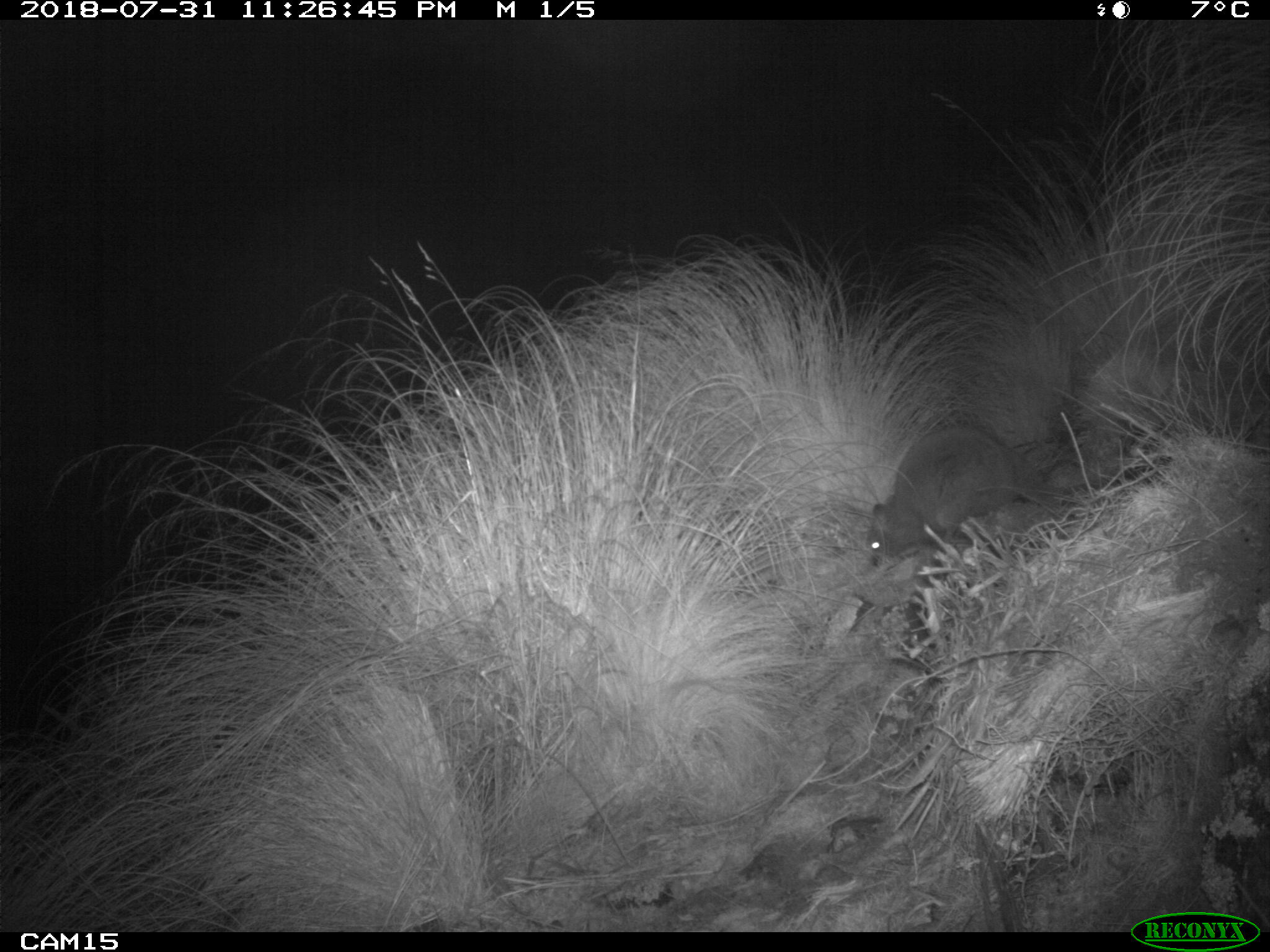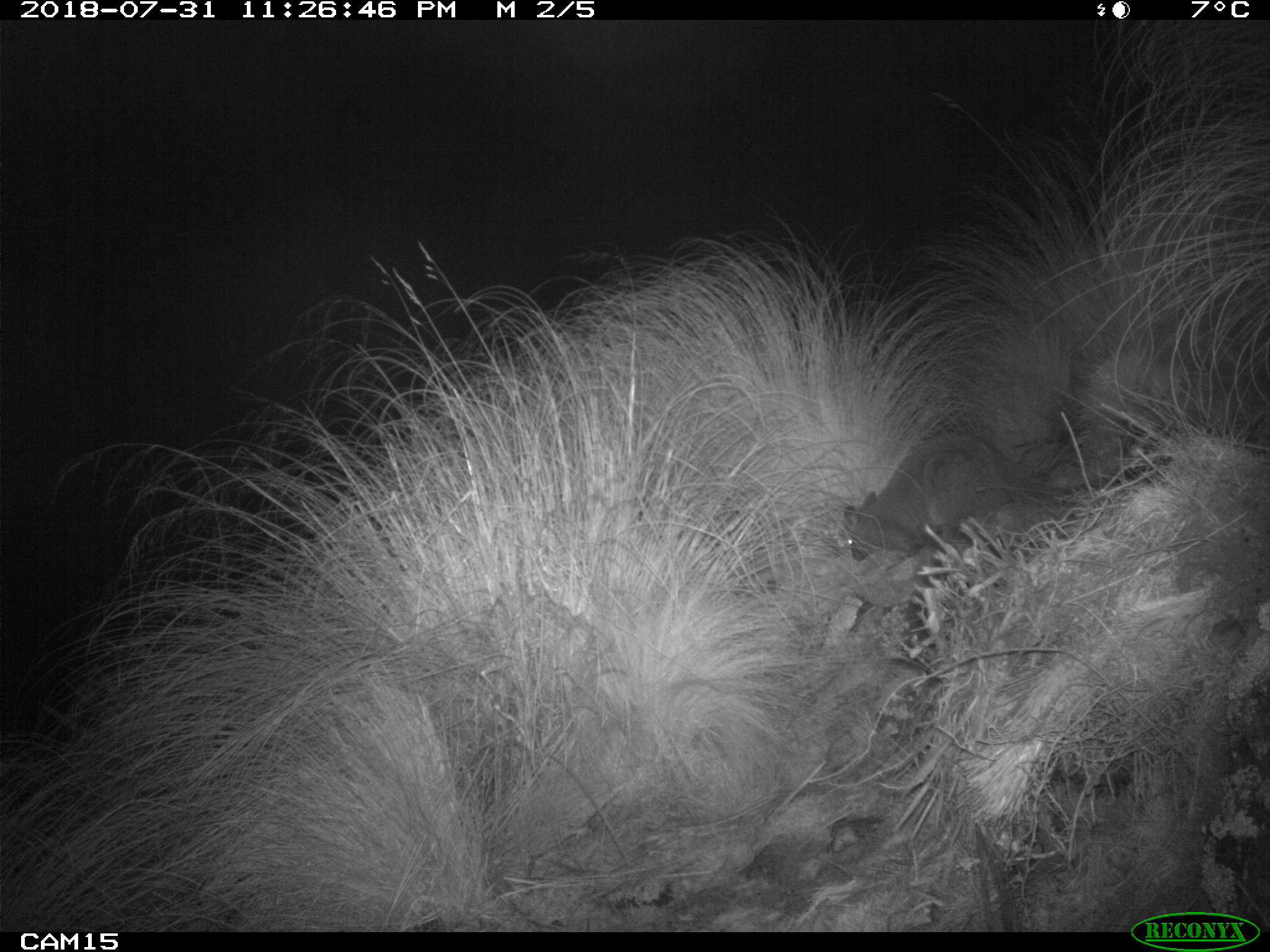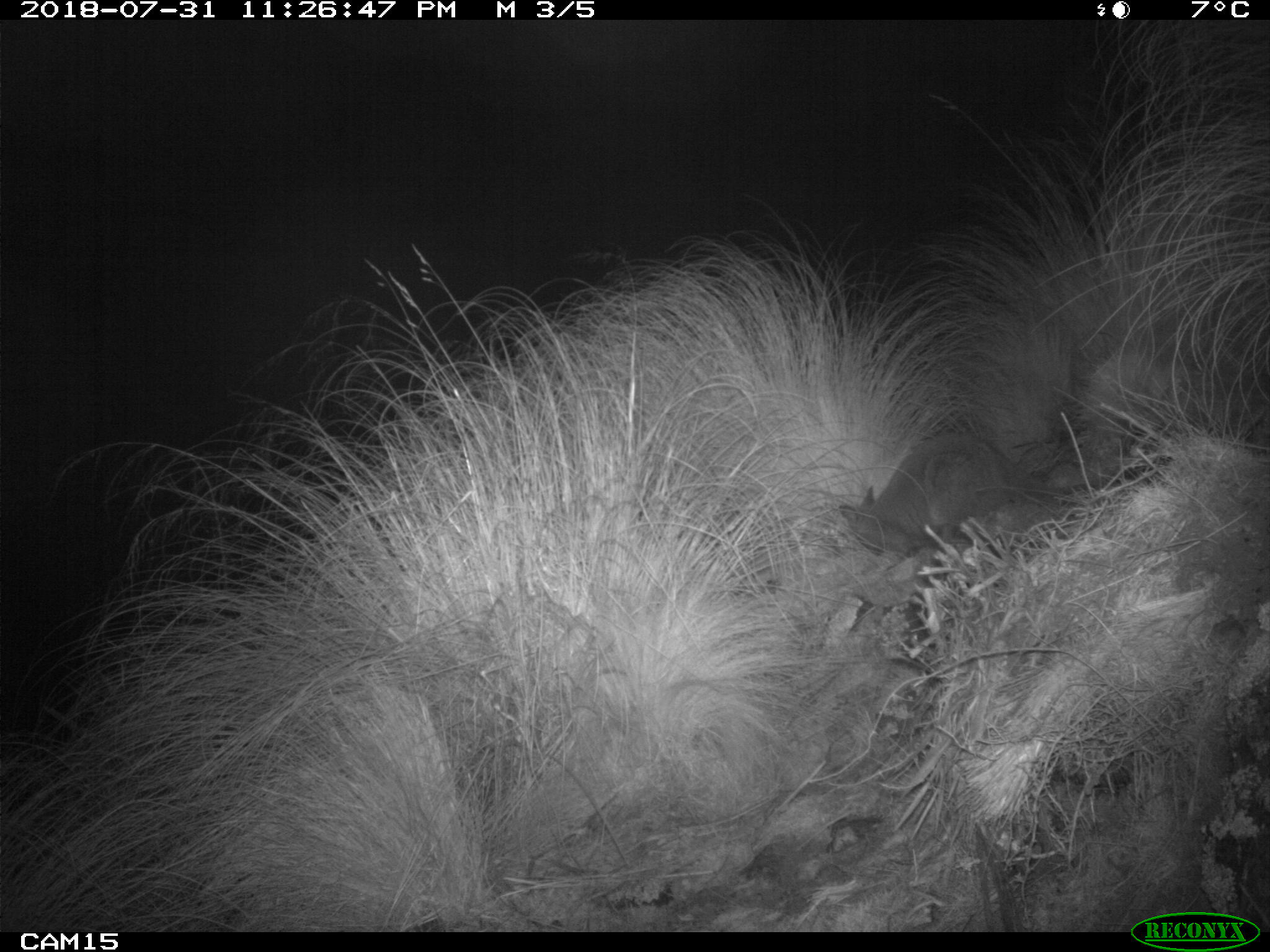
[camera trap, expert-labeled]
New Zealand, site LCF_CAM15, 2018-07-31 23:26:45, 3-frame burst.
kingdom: Animalia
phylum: Chordata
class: Mammalia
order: Diprotodontia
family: Macropodidae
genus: Notamacropus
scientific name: Notamacropus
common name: wallaby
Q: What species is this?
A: Wallaby (Notamacropus).